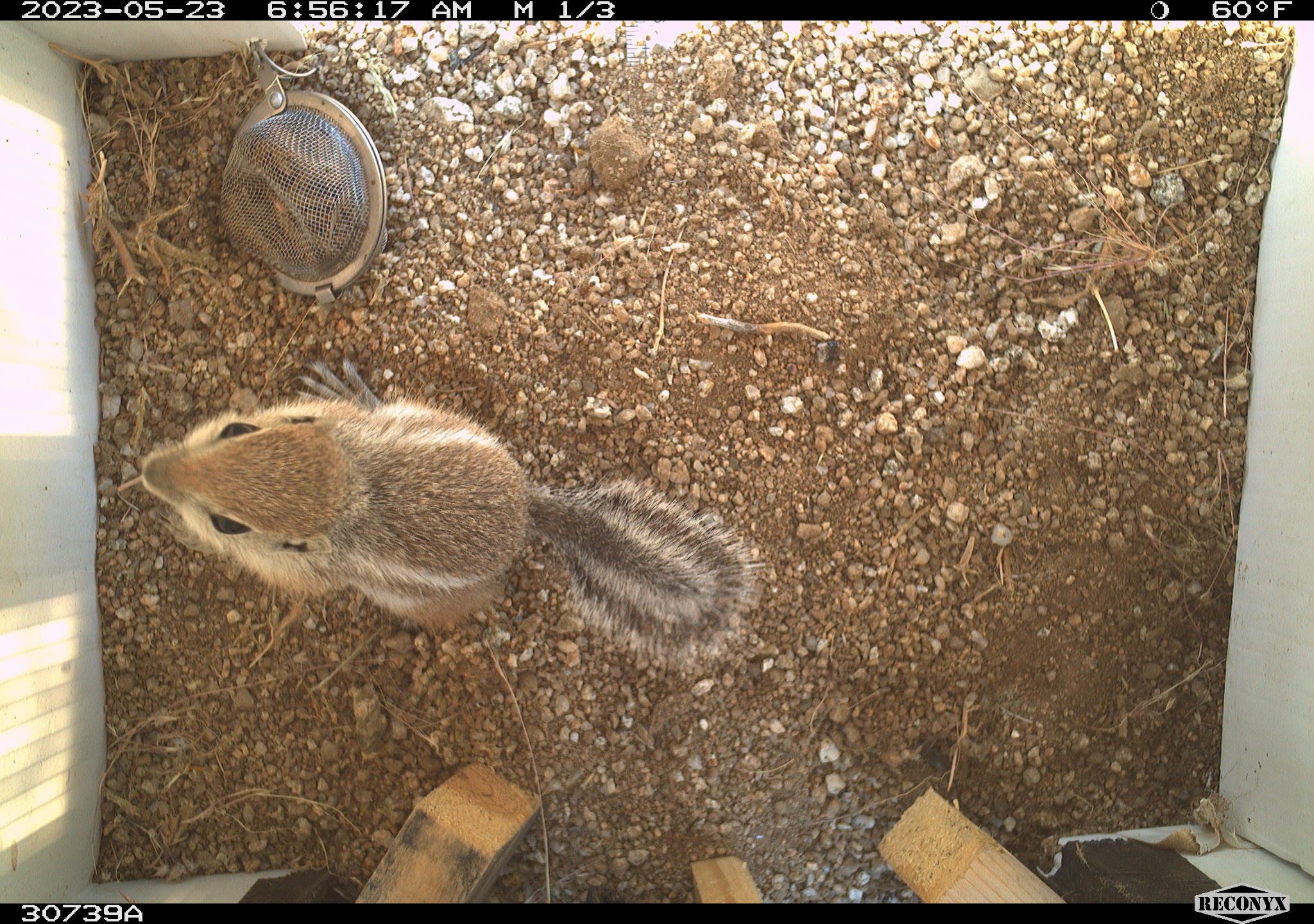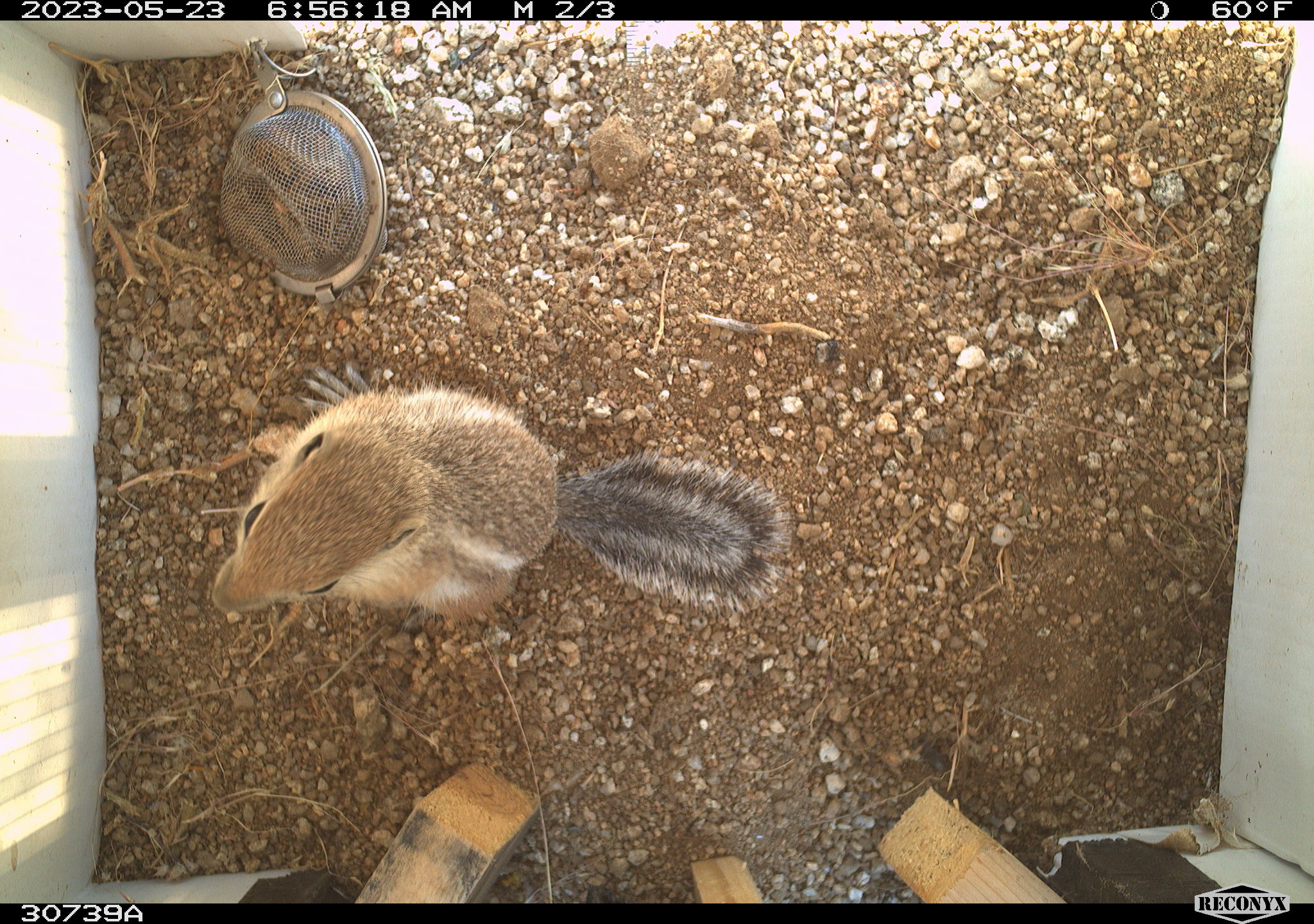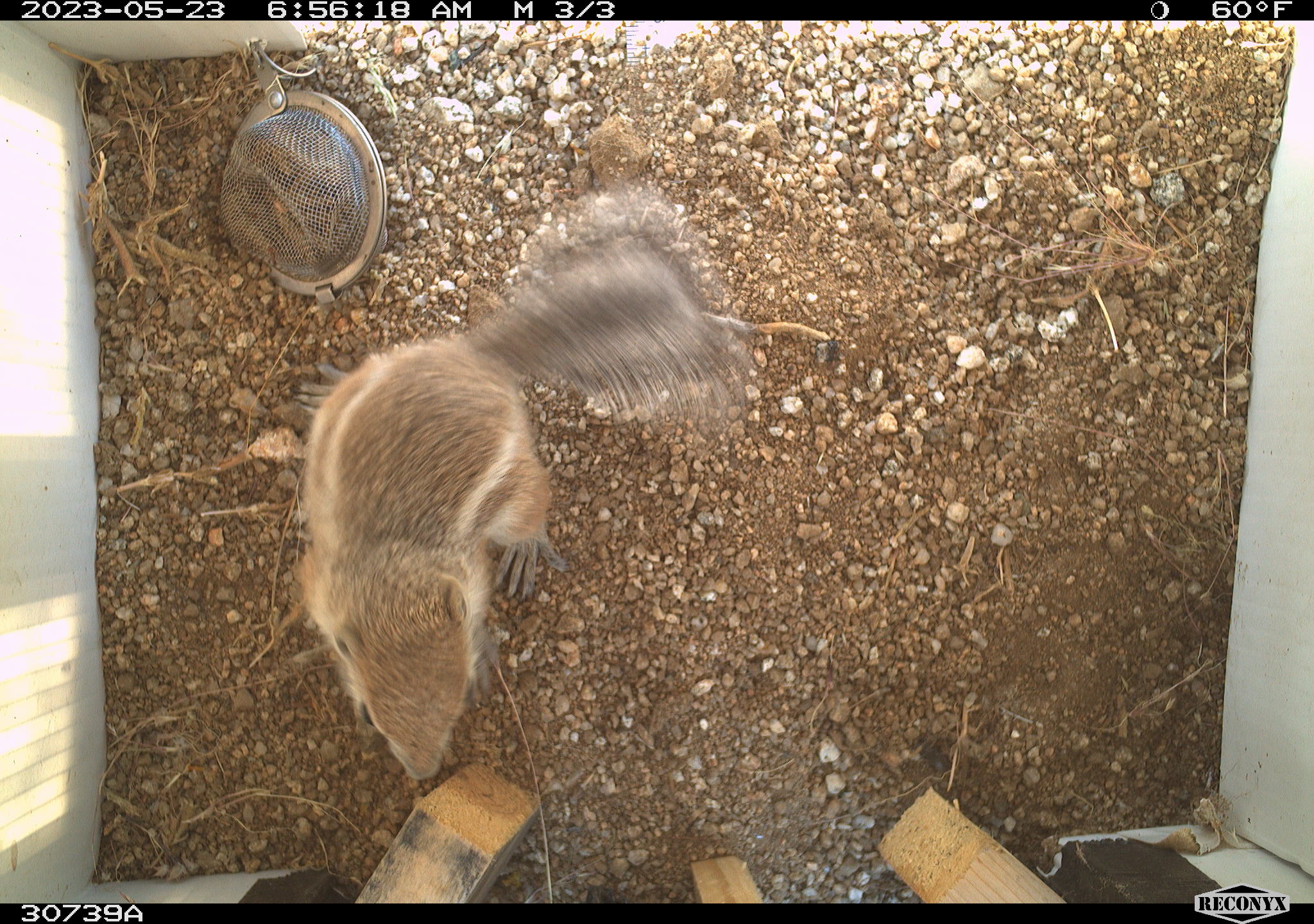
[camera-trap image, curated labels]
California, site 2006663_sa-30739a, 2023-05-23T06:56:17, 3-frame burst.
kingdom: Animalia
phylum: Chordata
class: Mammalia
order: Rodentia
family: Sciuridae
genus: Ammospermophilus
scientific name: Ammospermophilus leucurus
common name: white-tailed antelope squirrel